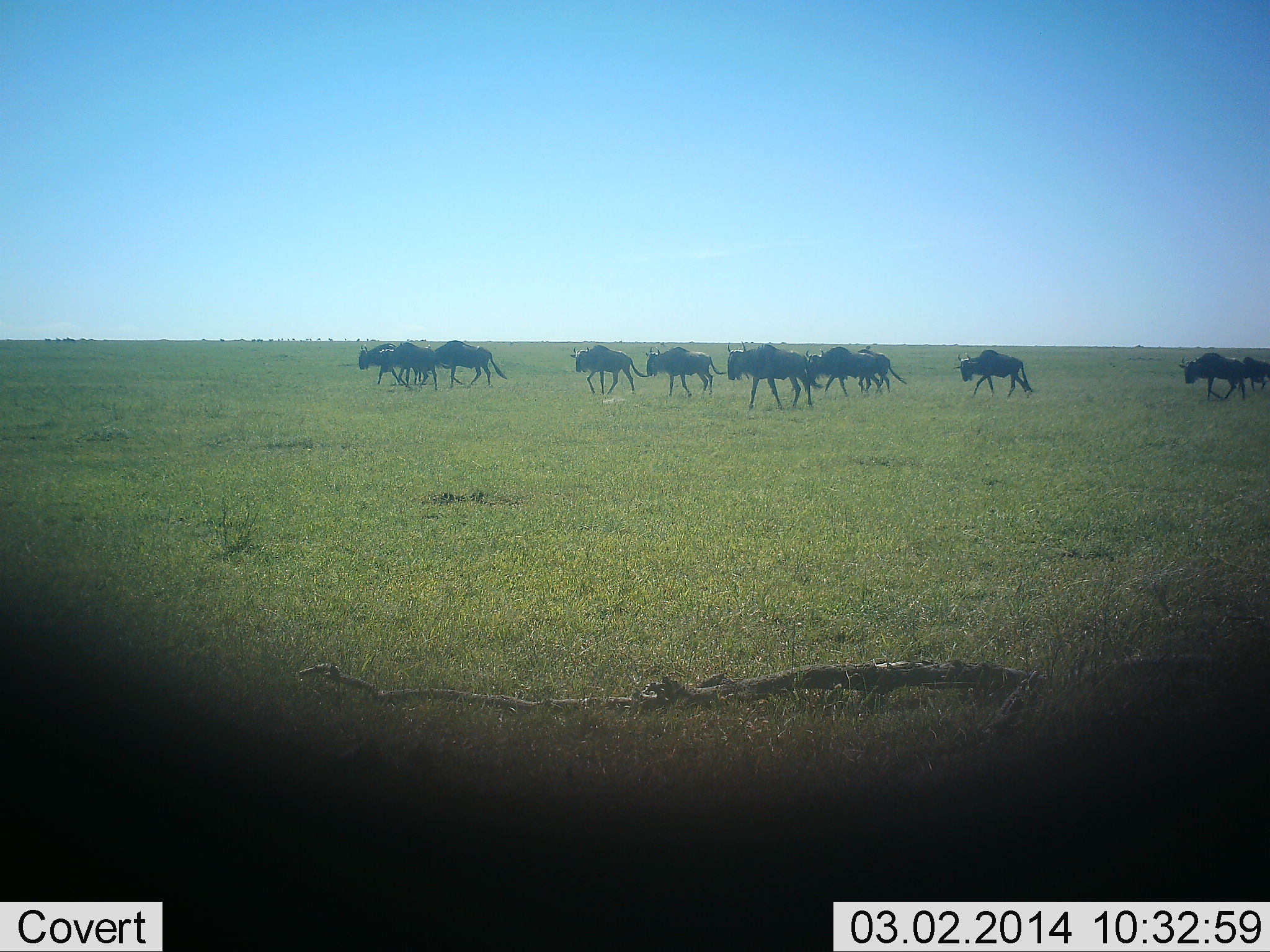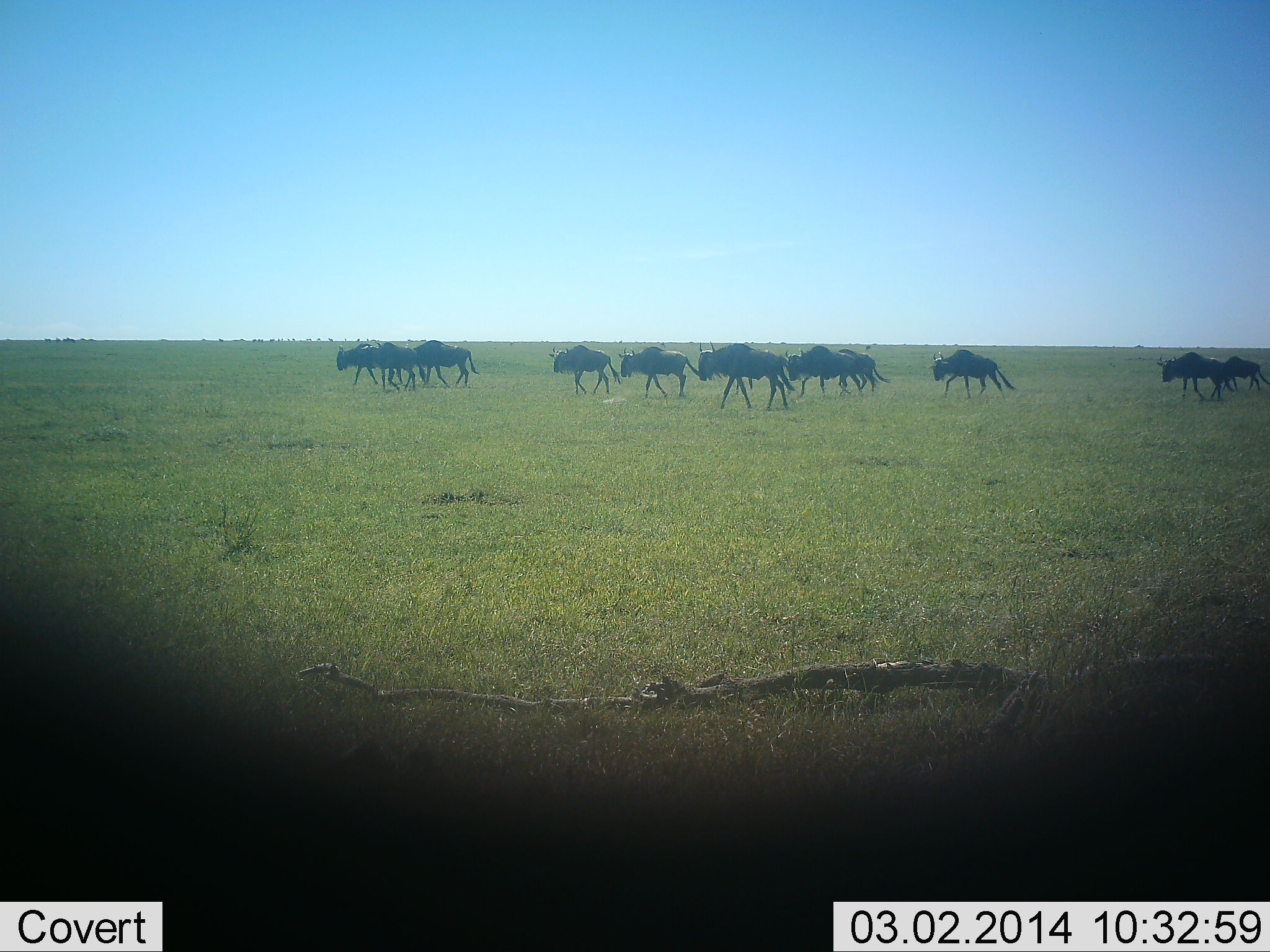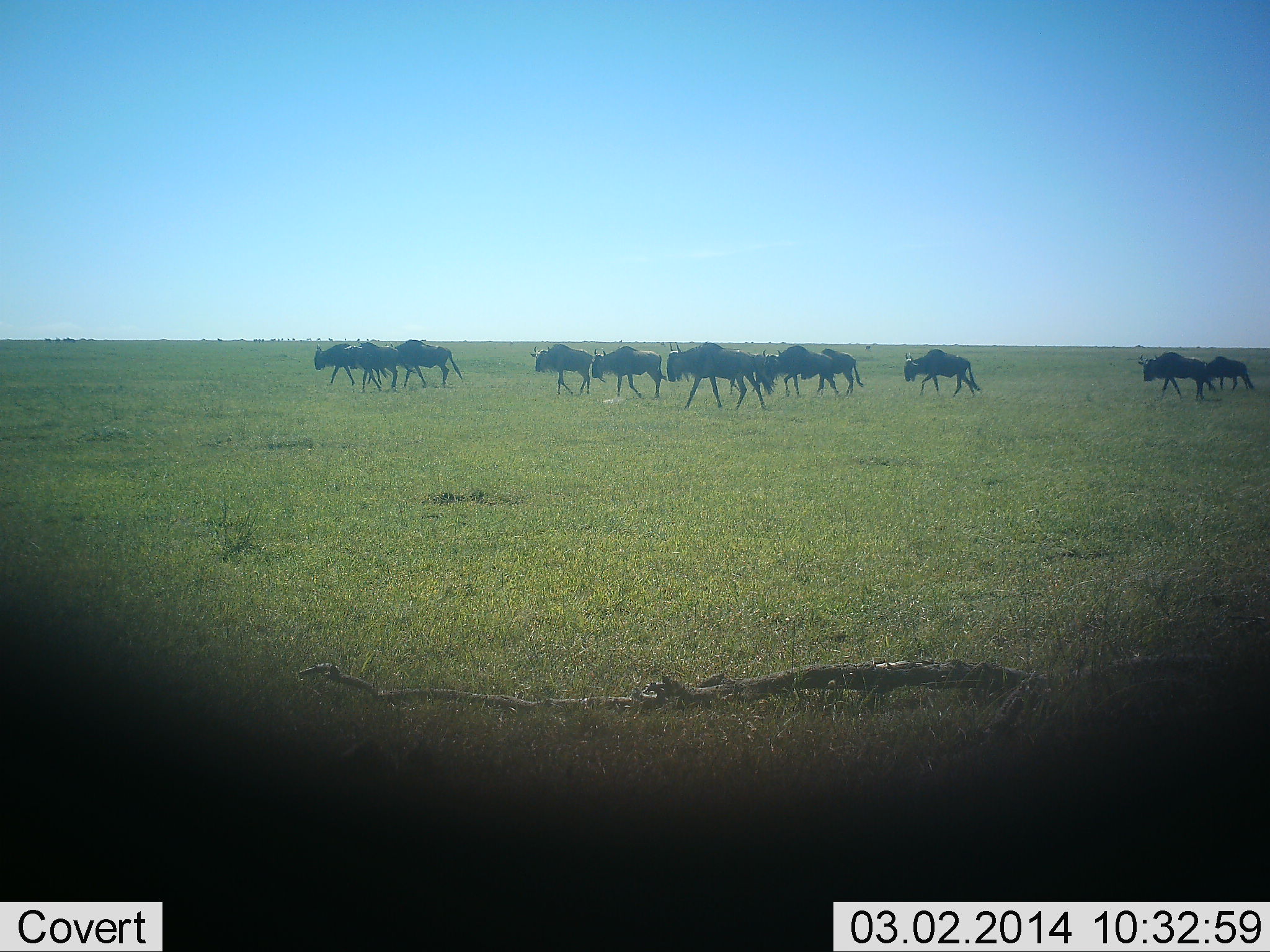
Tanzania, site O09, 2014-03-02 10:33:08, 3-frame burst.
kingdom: Animalia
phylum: Chordata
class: Mammalia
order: Artiodactyla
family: Bovidae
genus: Connochaetes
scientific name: Connochaetes taurinus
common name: blue wildebeest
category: wildebeest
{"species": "wildebeest (blue wildebeest) (Connochaetes taurinus)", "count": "11-50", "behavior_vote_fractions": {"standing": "0%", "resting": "0%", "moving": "100%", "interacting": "0%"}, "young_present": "0%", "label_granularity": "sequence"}